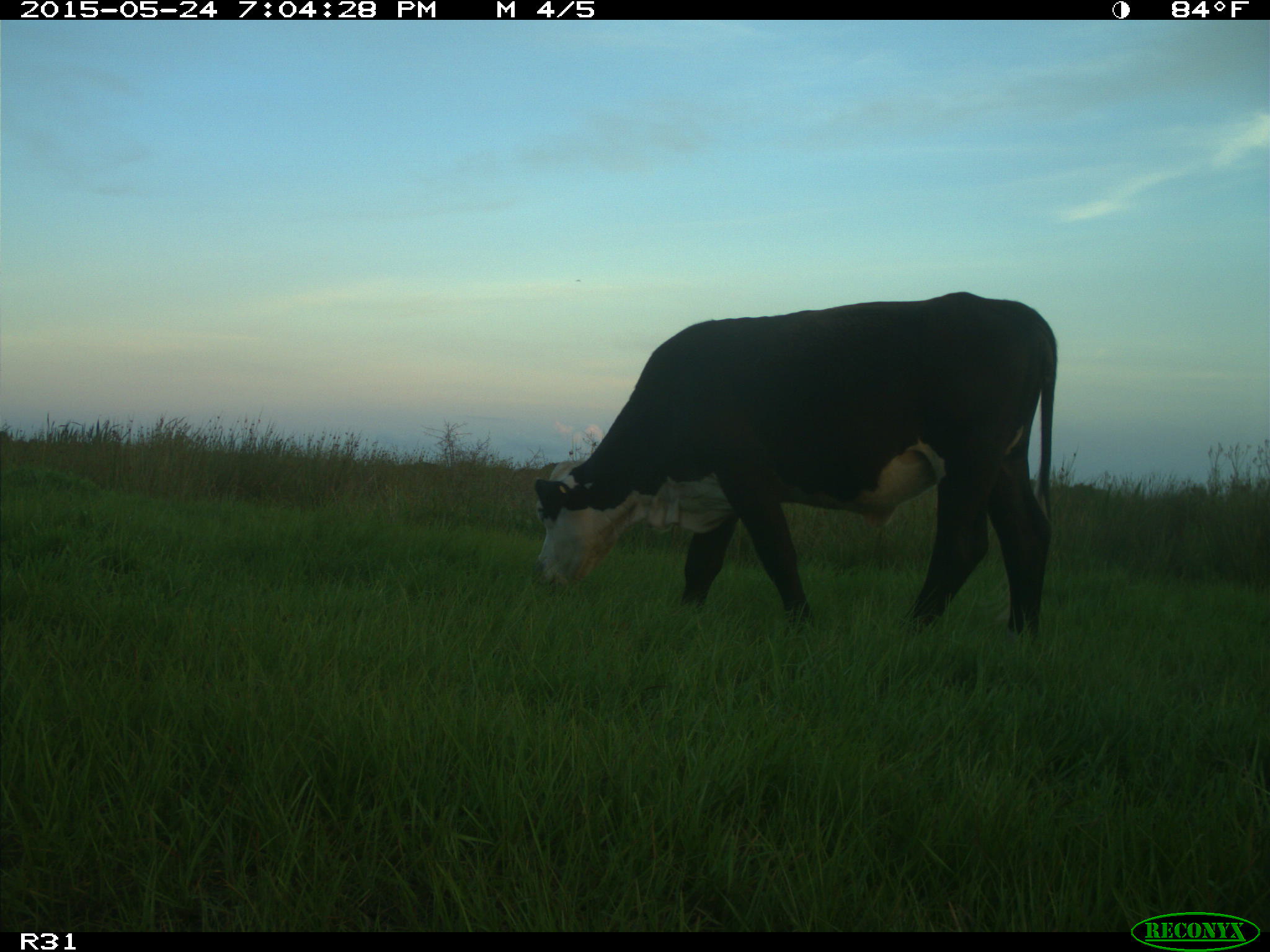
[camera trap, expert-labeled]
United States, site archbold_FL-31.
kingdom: Animalia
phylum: Chordata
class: Mammalia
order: Artiodactyla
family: Bovidae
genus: Bos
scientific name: Bos taurus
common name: domestic cow